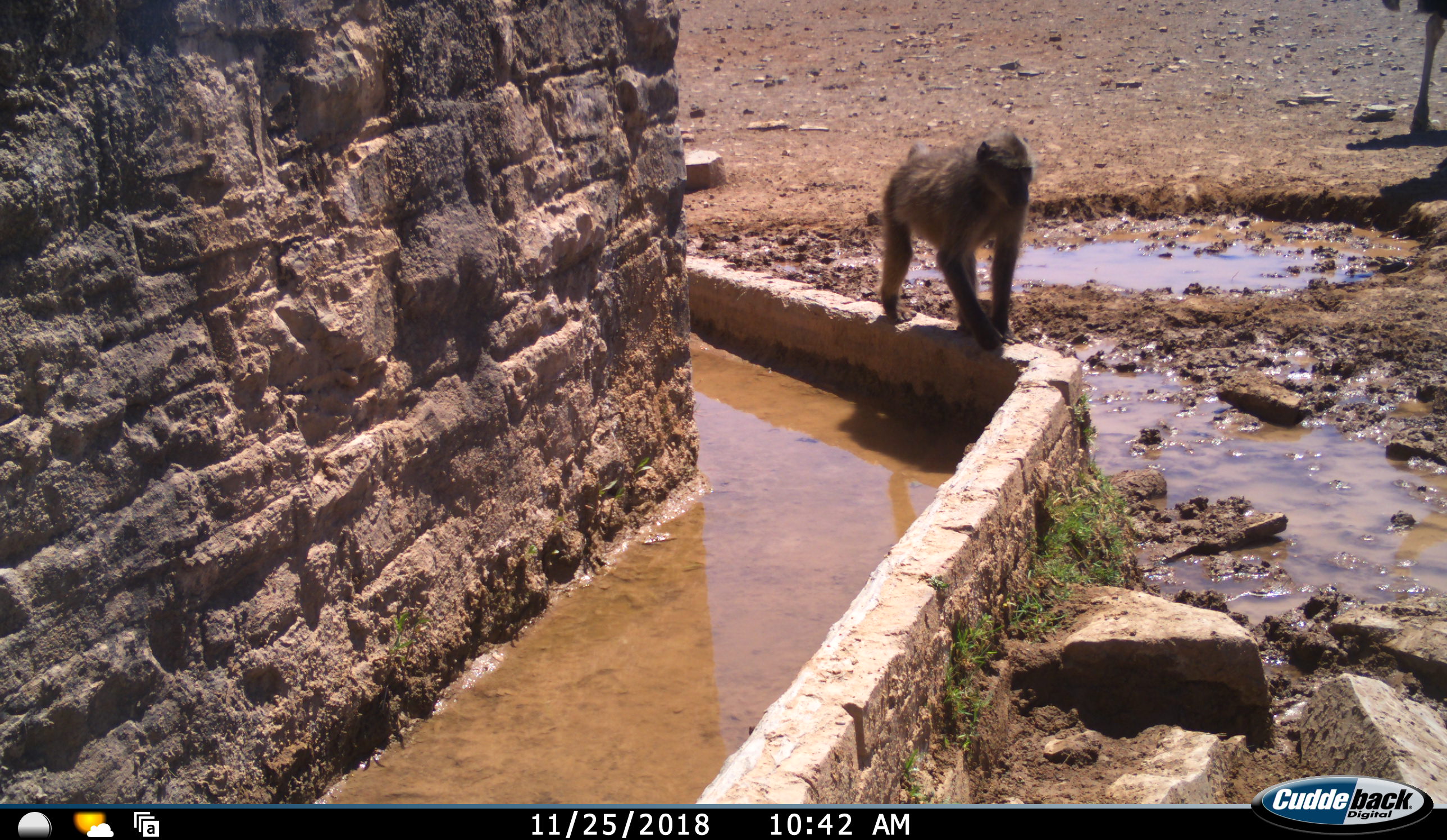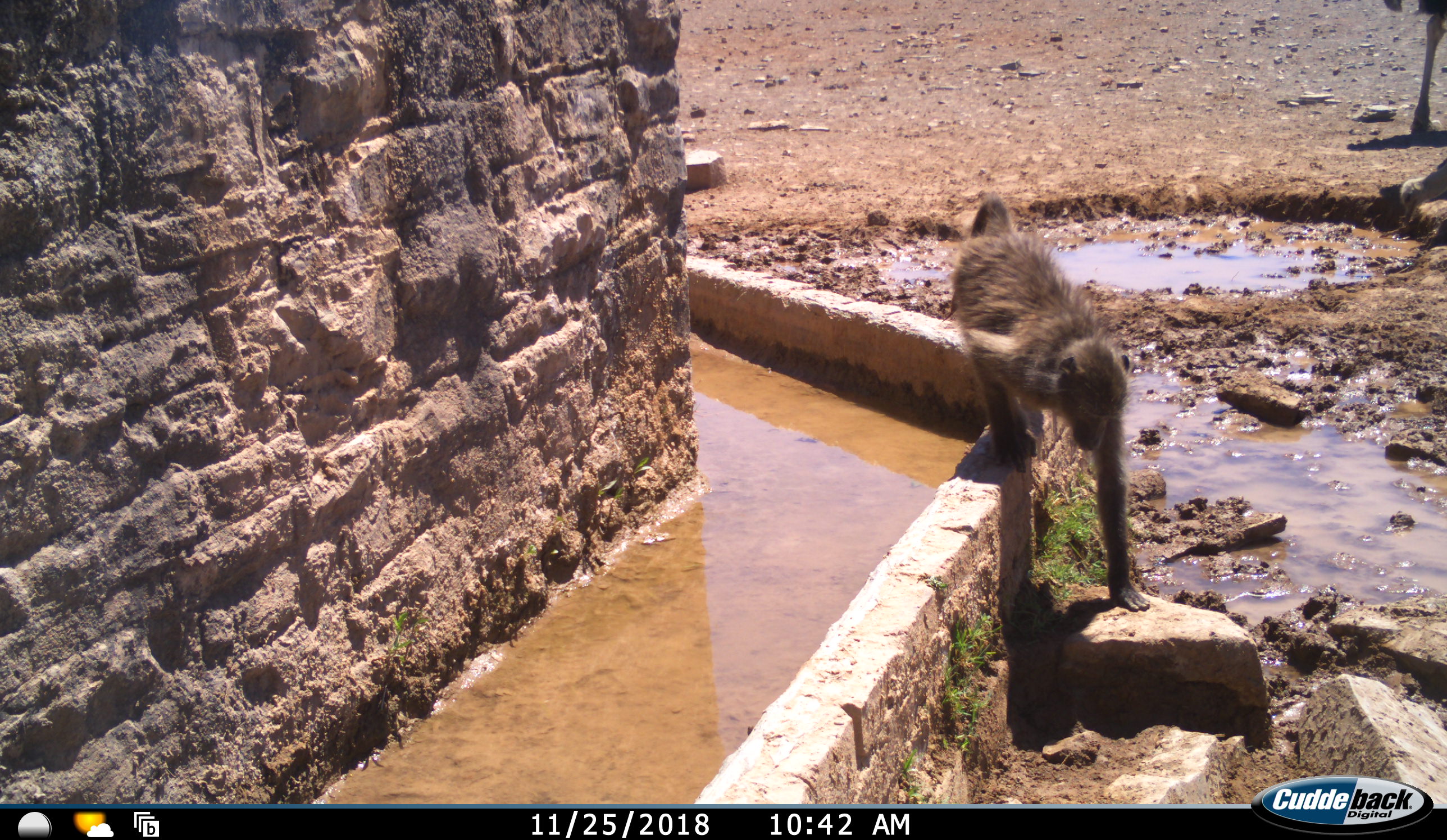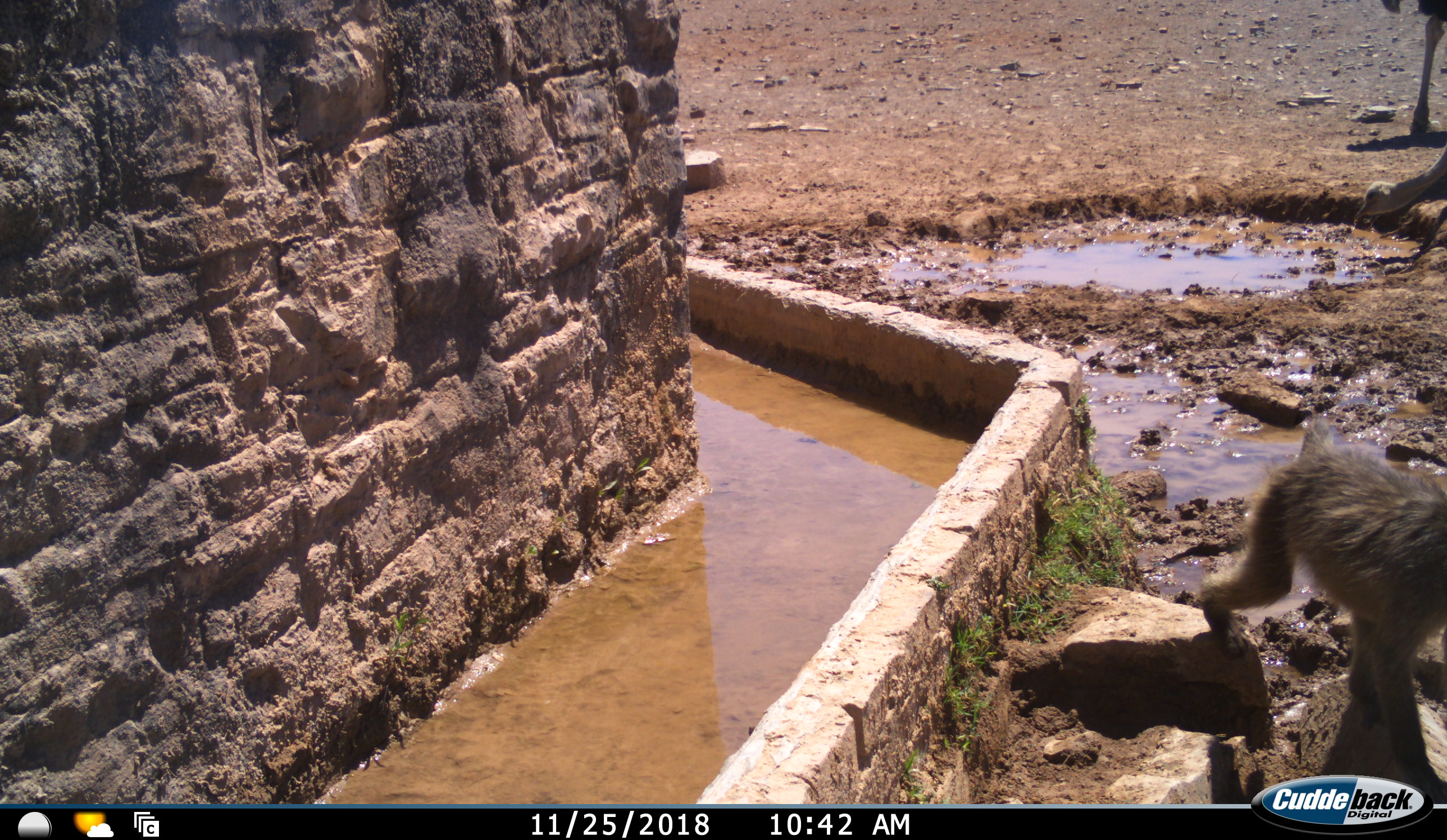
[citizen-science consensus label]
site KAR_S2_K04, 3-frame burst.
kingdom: Animalia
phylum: Chordata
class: Mammalia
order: Primates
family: Cercopithecidae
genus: Papio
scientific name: Papio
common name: baboon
Baboon (Papio), count 1. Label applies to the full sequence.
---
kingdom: Animalia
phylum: Chordata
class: Aves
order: Struthioniformes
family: Struthionidae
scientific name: Struthionidae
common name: ostrich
Ostrich (Struthionidae), count 2. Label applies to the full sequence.